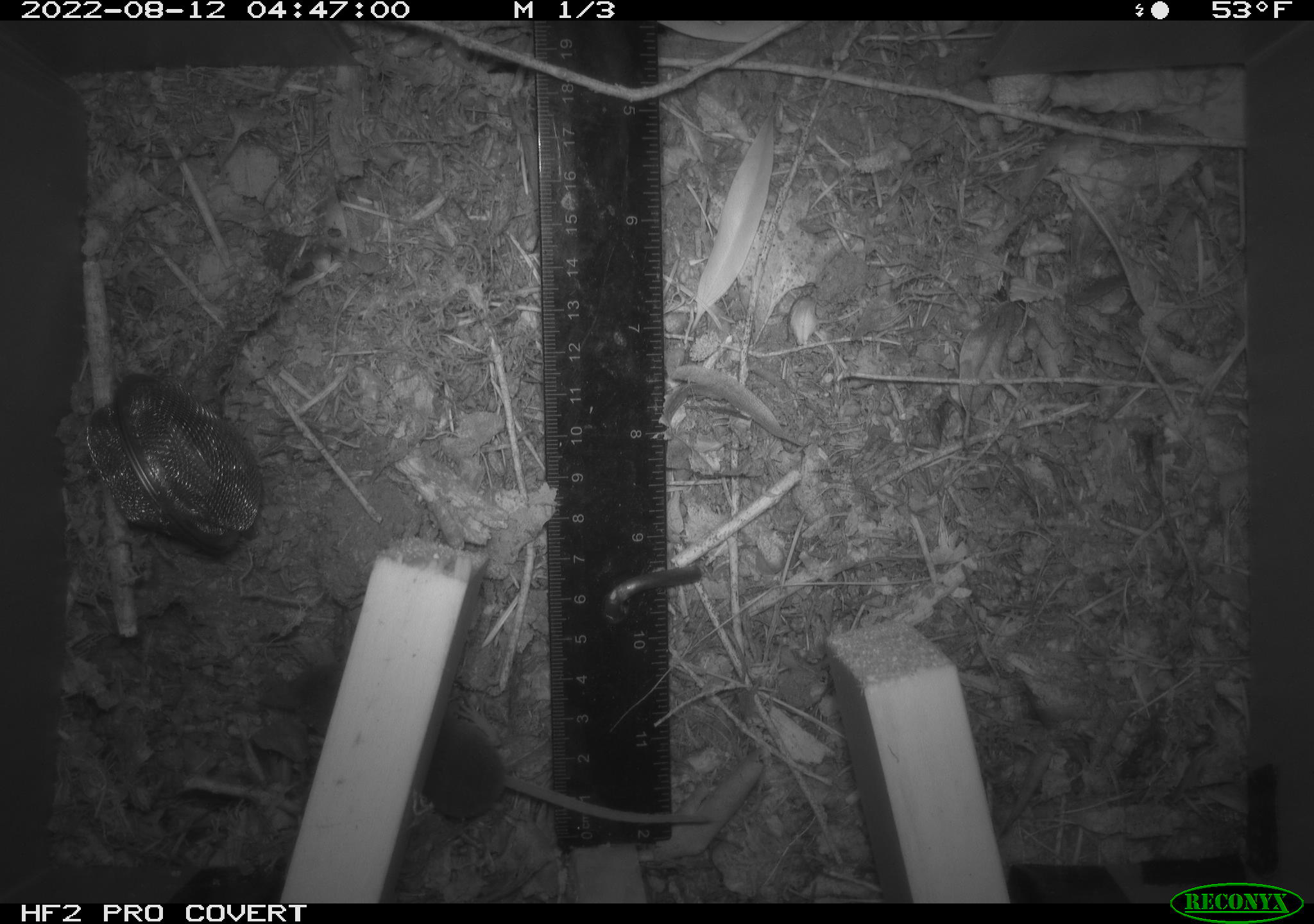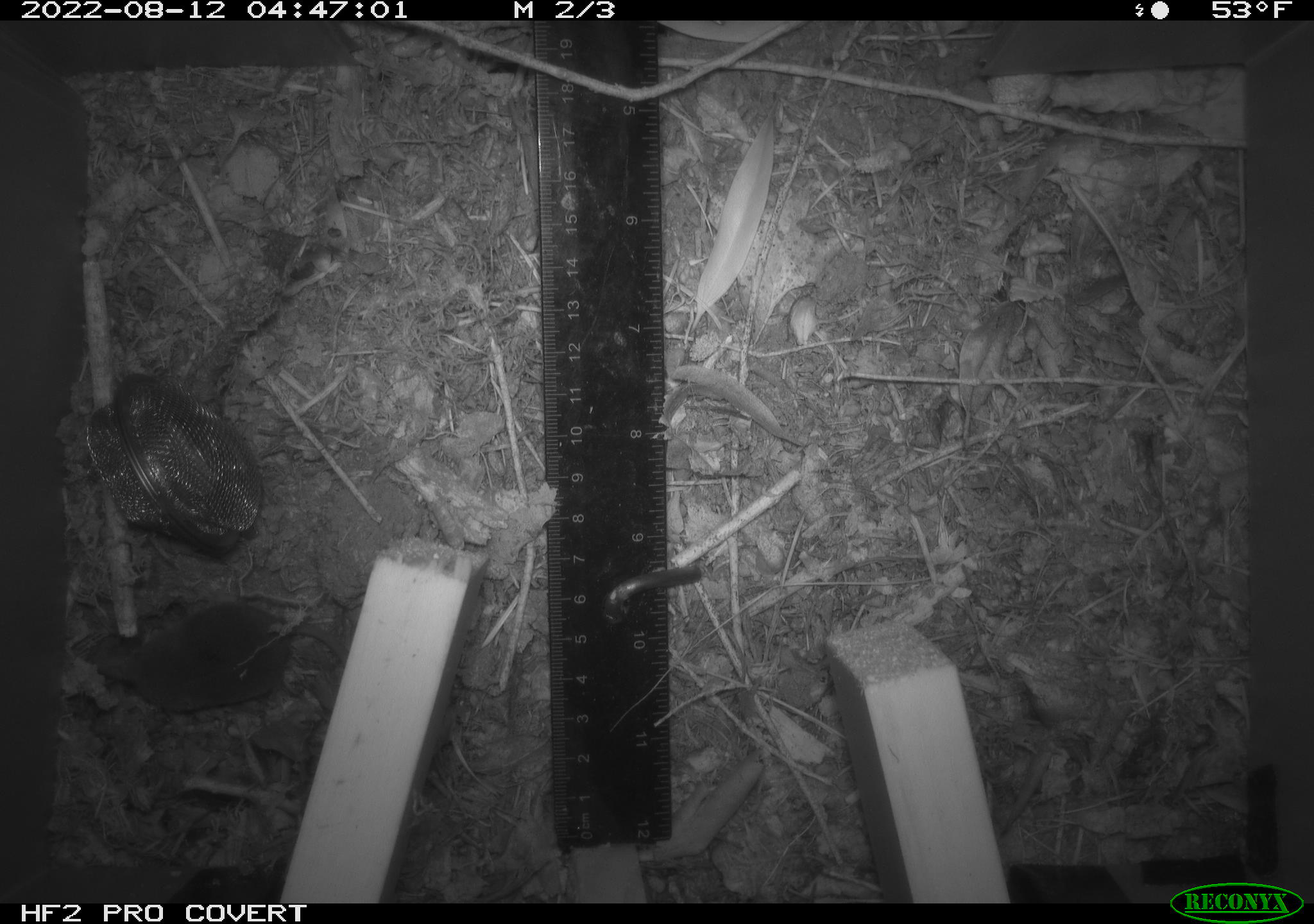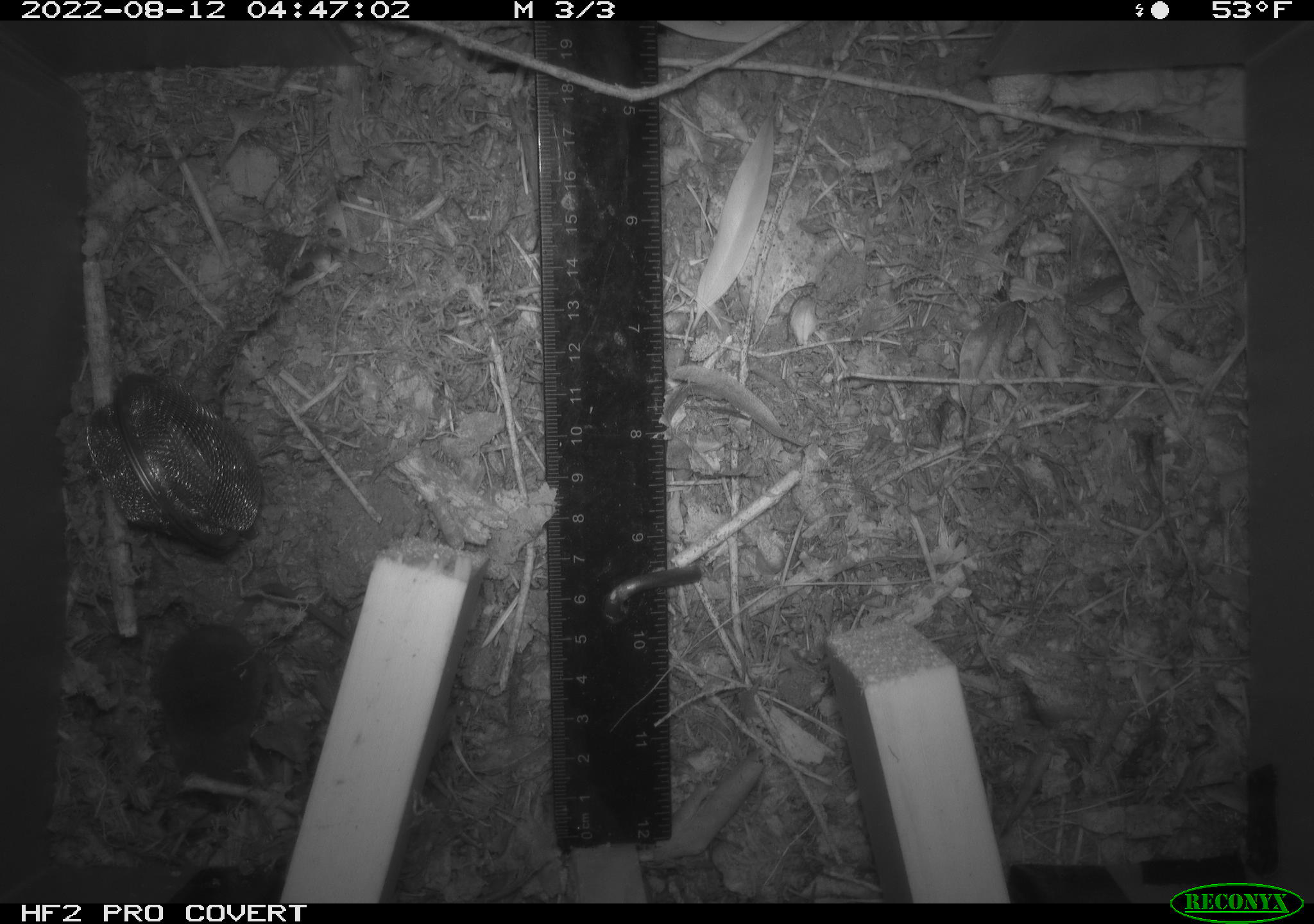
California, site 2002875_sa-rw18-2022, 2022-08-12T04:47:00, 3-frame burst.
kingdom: Animalia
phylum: Chordata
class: Mammalia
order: Eulipotyphla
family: Soricidae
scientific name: Soricidae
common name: shrews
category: soricidae family